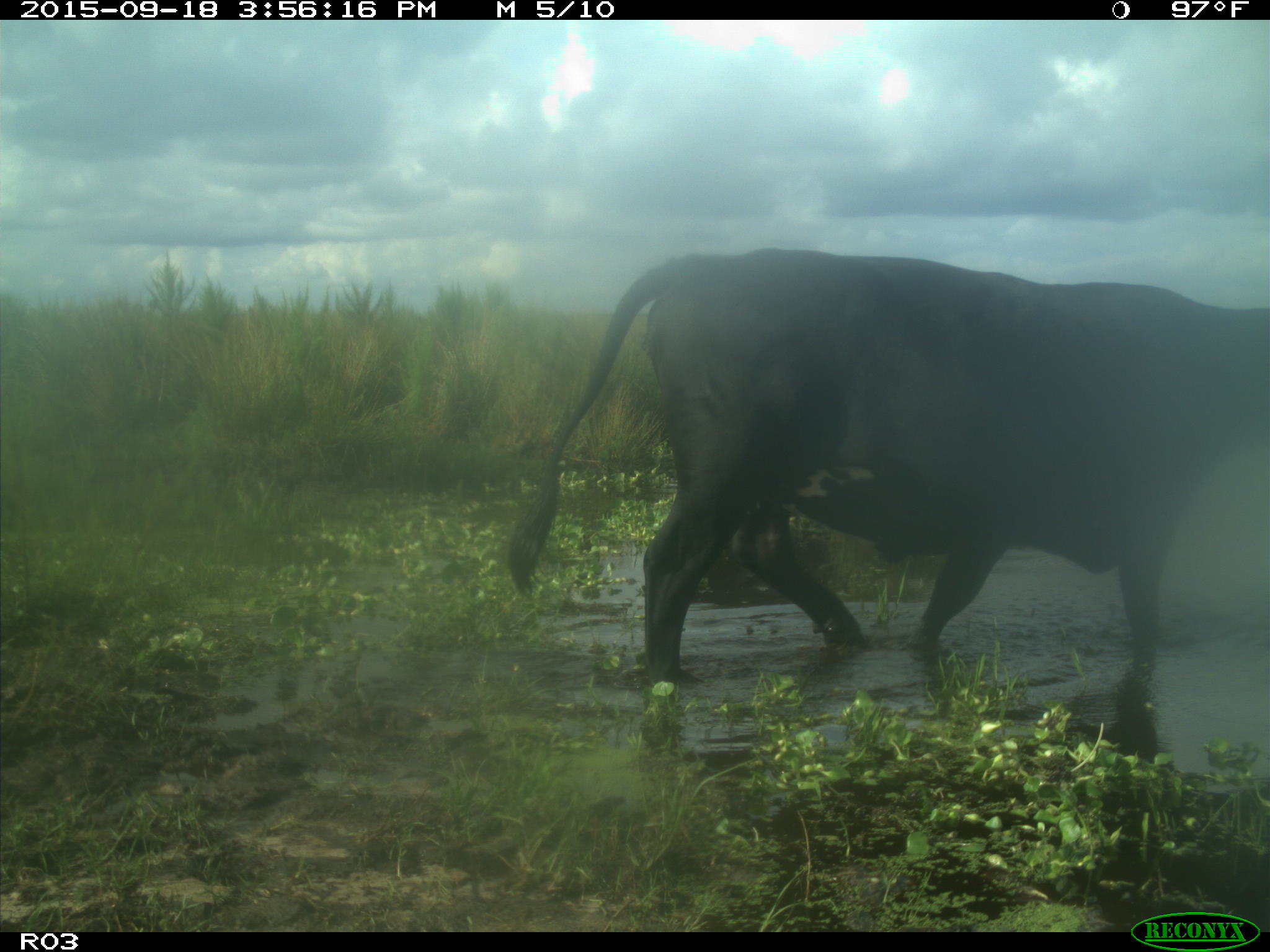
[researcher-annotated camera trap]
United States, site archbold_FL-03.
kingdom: Animalia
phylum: Chordata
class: Mammalia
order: Artiodactyla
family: Bovidae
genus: Bos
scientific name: Bos taurus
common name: domestic cow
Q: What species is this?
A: Bos taurus (domestic cow).